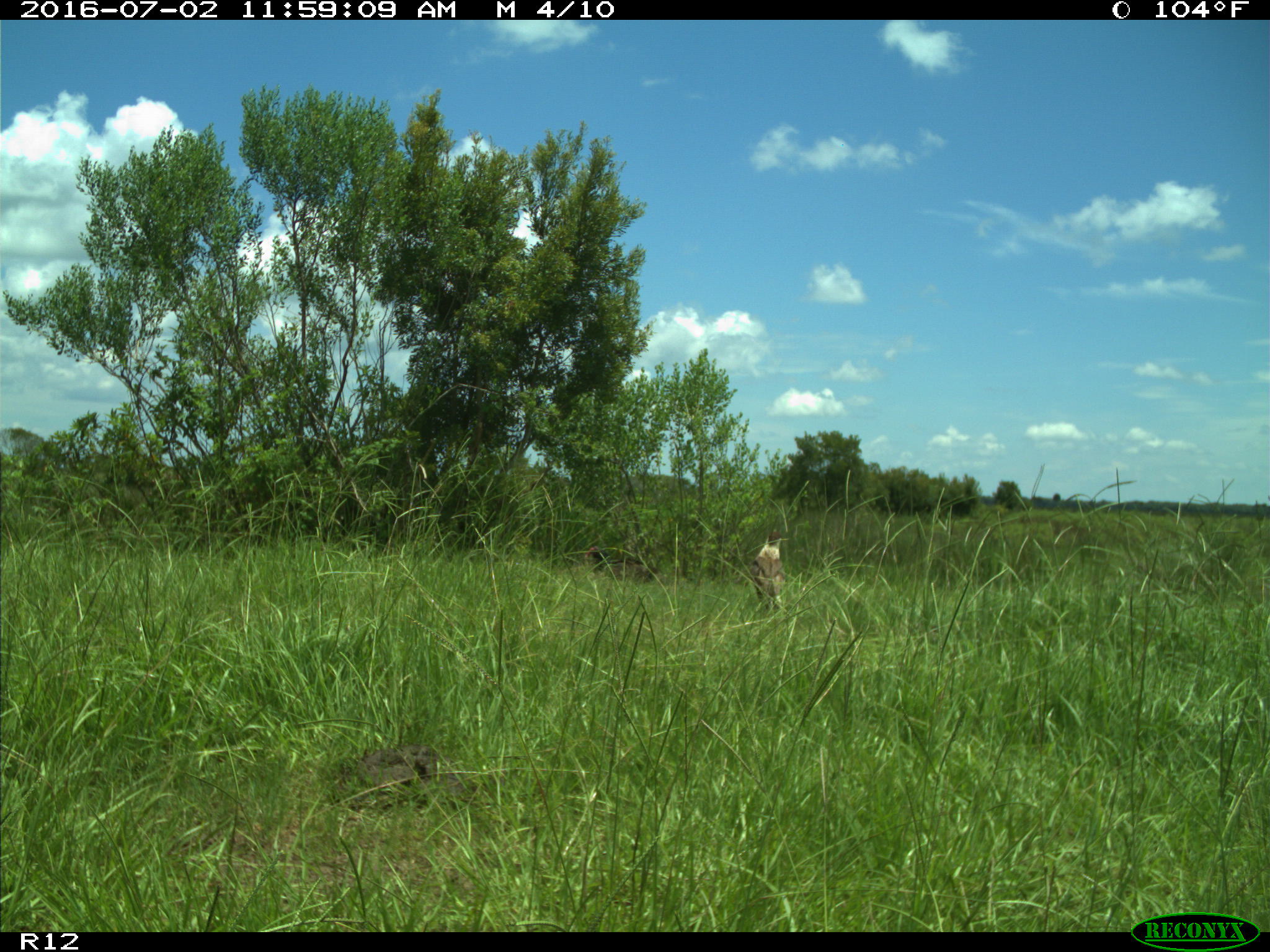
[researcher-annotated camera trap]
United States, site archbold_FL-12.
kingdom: Animalia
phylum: Chordata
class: Aves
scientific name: Aves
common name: birds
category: unidentified bird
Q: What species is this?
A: Unidentified bird (birds) (Aves).